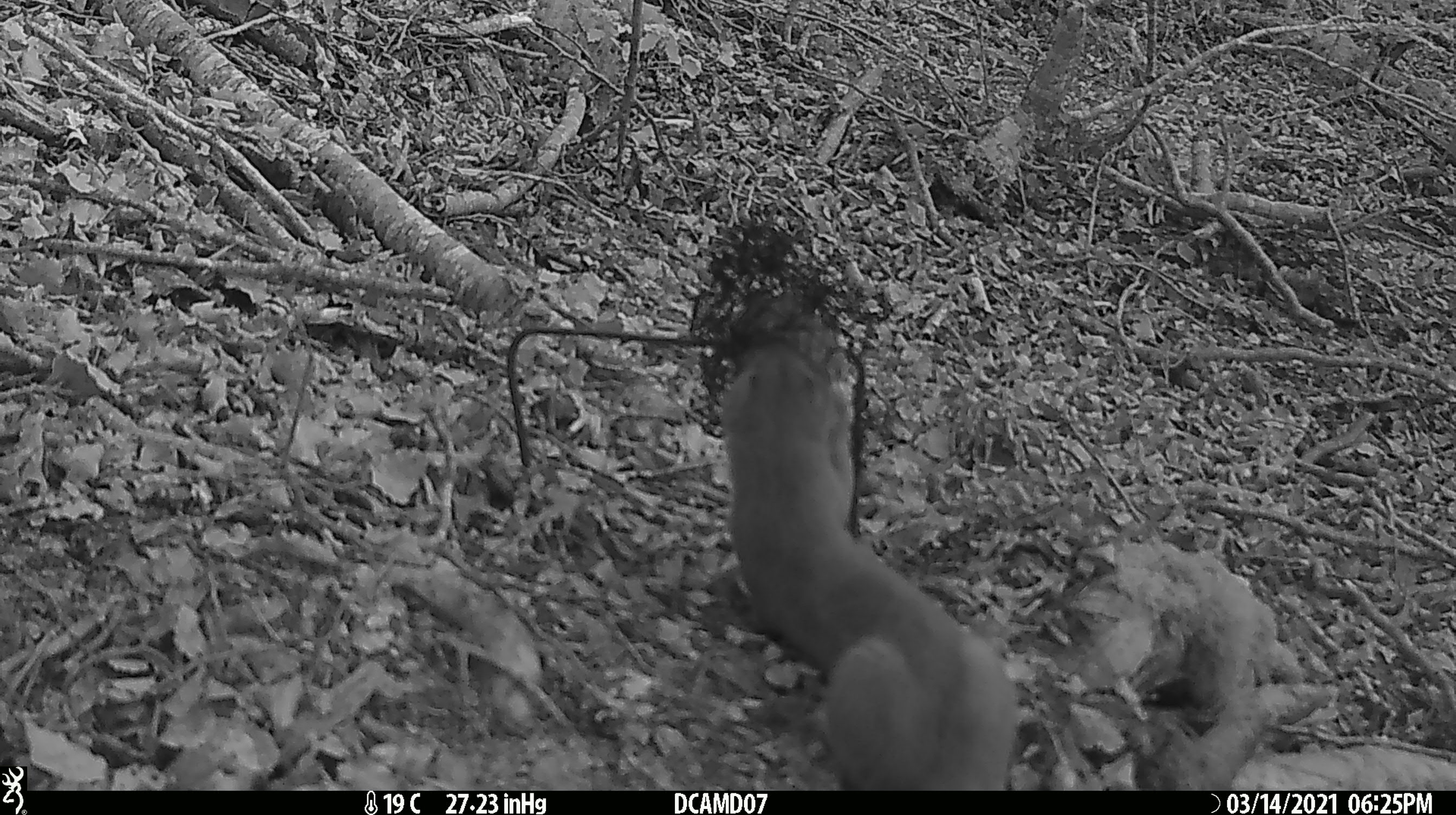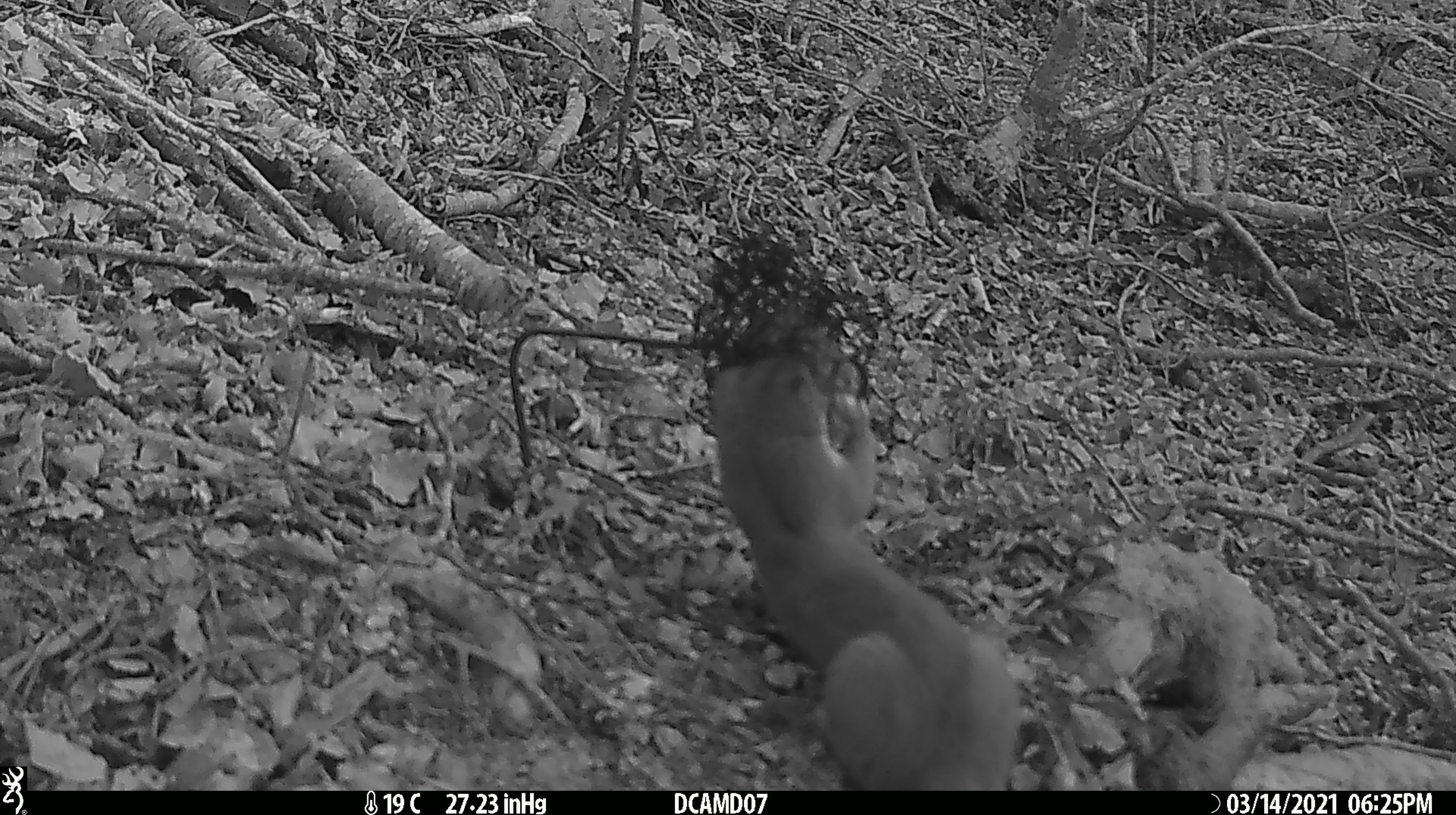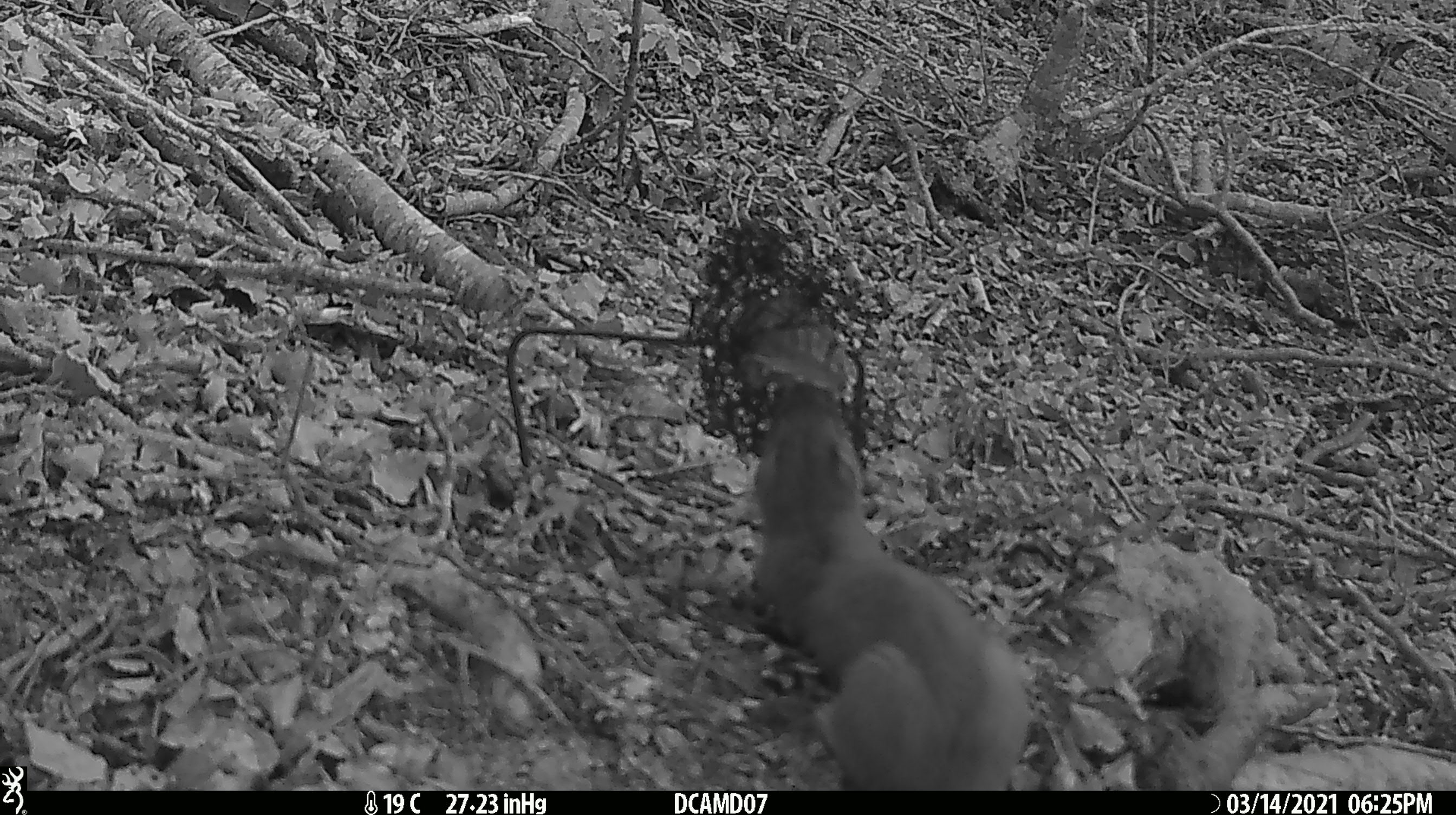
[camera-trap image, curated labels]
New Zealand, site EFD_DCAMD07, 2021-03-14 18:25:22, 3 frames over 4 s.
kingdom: Animalia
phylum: Chordata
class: Mammalia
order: Carnivora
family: Mustelidae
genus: Mustela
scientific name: Mustela erminea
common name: stoat